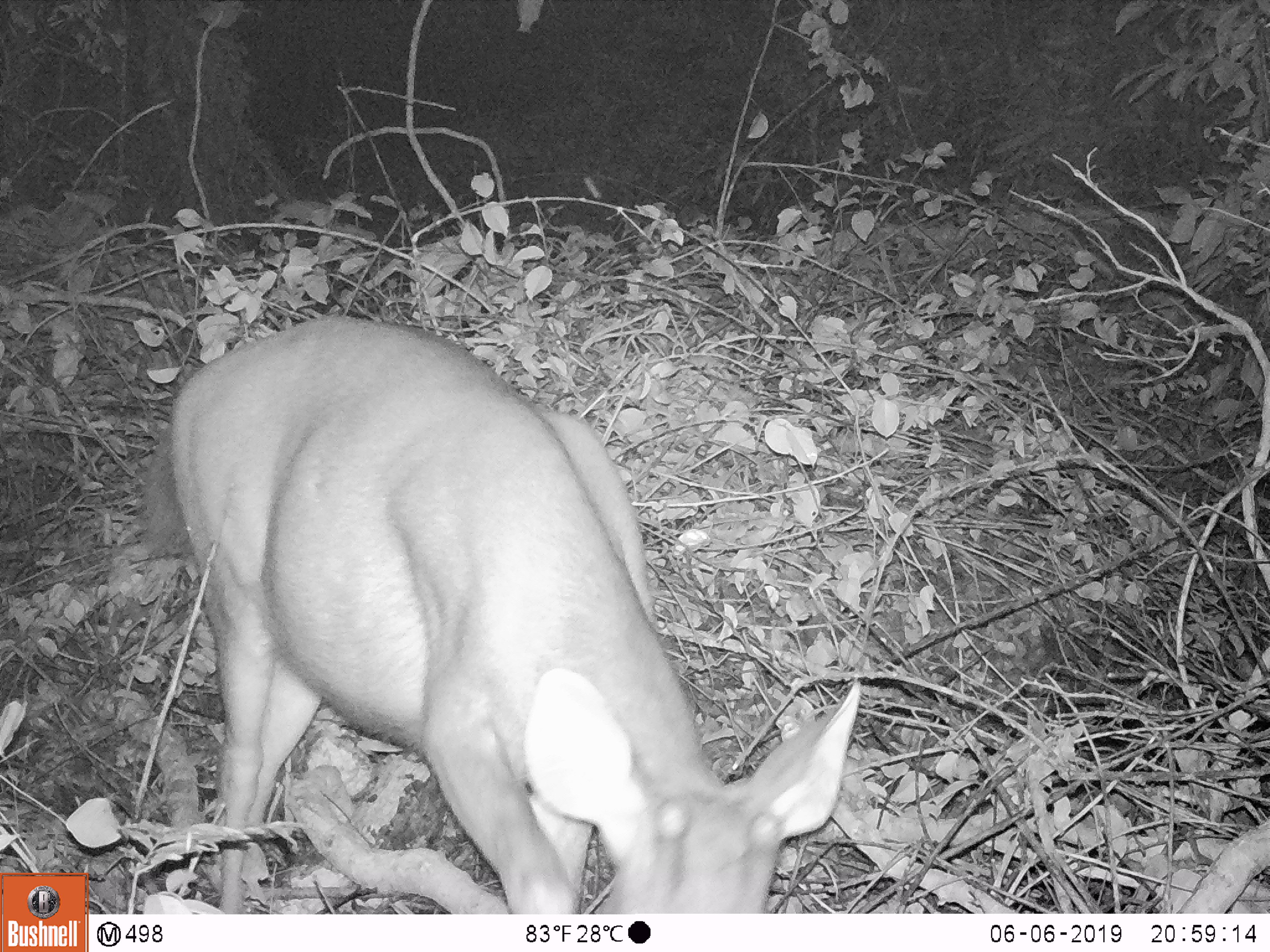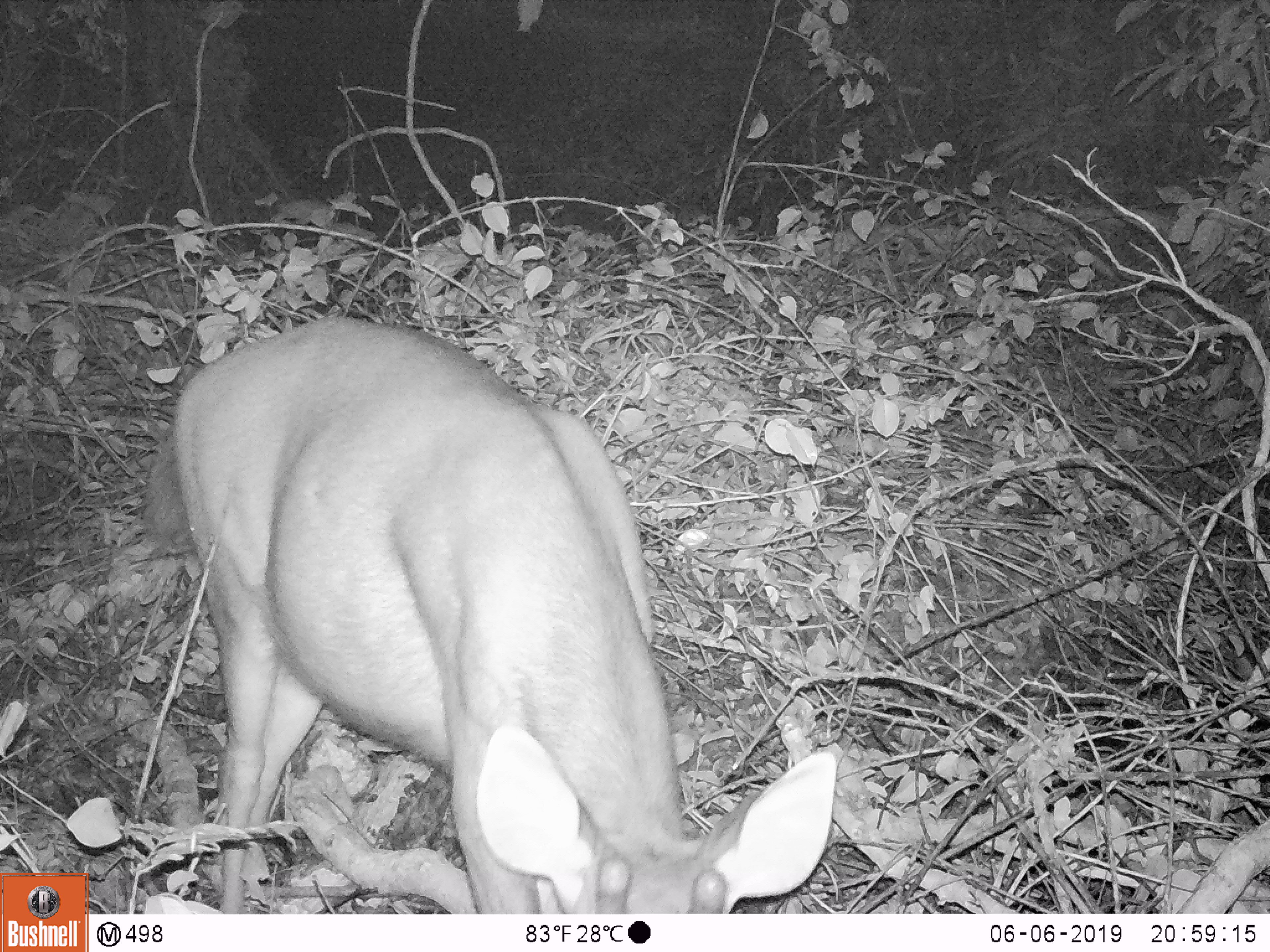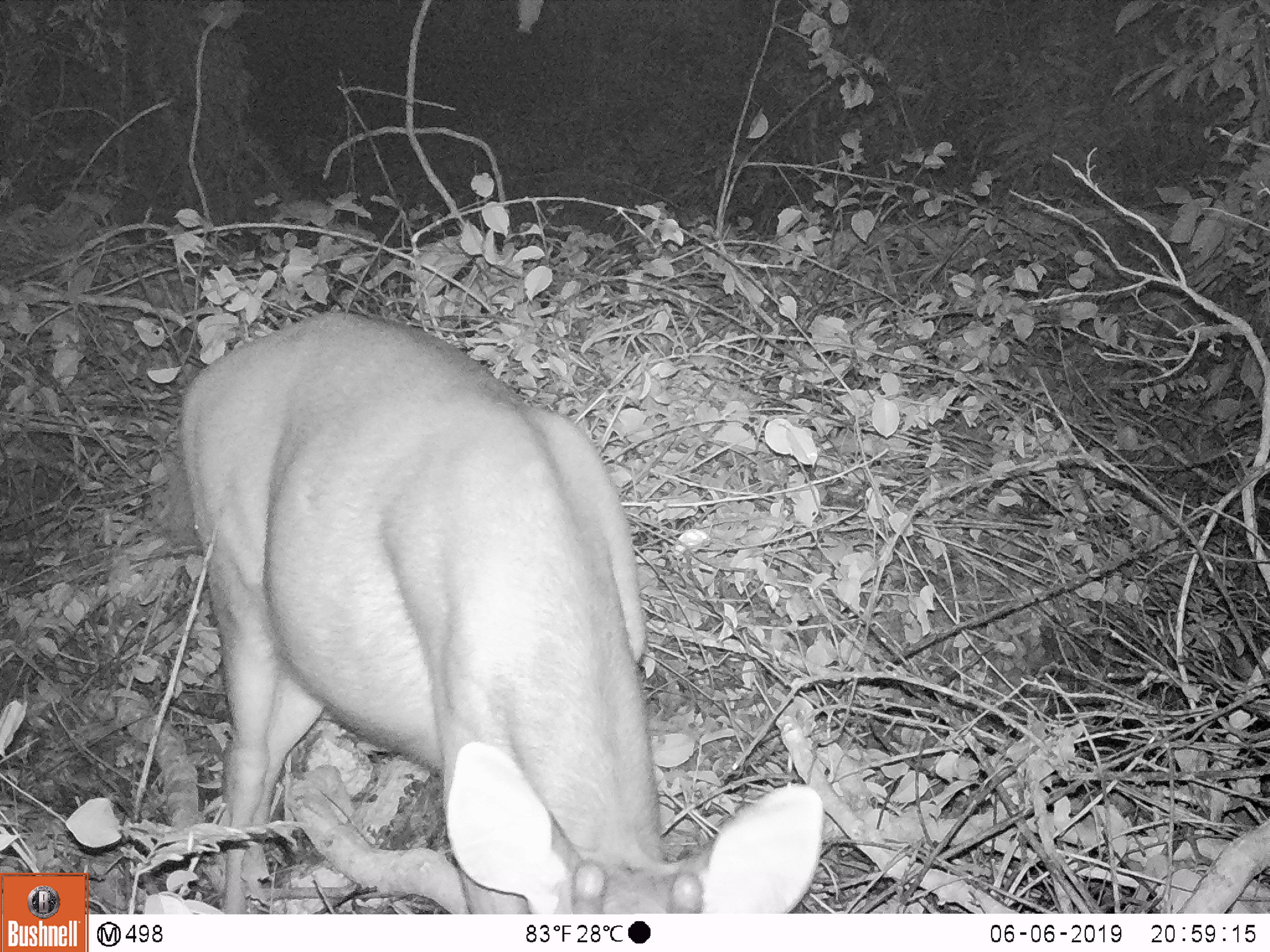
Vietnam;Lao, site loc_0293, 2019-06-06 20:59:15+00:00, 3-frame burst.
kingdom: Animalia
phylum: Chordata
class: Mammalia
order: Artiodactyla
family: Cervidae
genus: Rusa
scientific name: Rusa unicolor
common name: sambar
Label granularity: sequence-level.